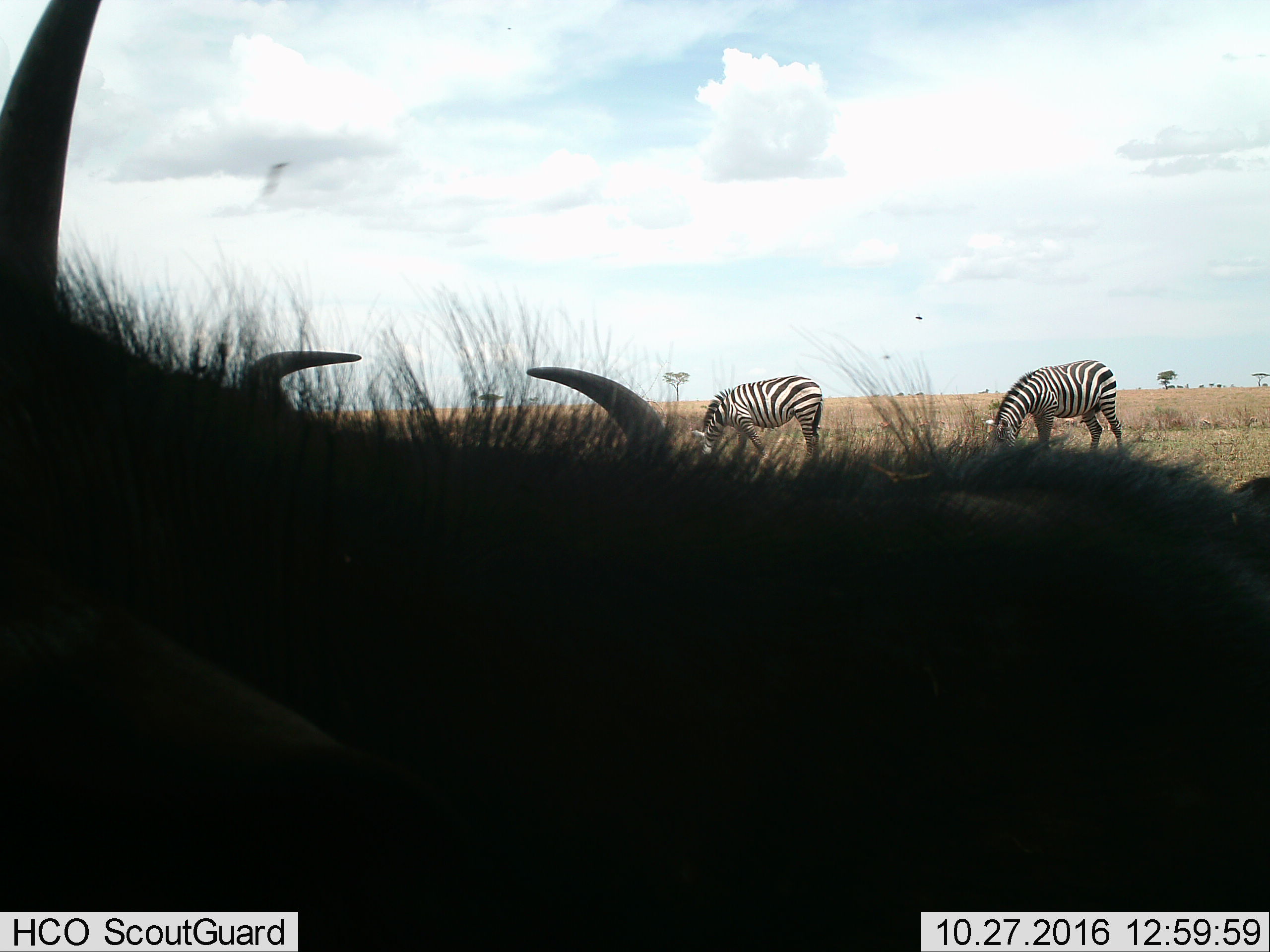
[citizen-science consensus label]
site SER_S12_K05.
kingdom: Animalia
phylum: Chordata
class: Mammalia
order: Artiodactyla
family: Bovidae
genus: Syncerus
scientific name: Syncerus caffer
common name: african buffalo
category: buffalo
Buffalo (african buffalo) (Syncerus caffer), count 2. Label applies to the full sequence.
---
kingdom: Animalia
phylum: Chordata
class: Mammalia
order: Perissodactyla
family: Equidae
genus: Equus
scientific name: Equus quagga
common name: plains zebra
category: zebraplains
Zebraplains (plains zebra) (Equus quagga), count 2. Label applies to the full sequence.